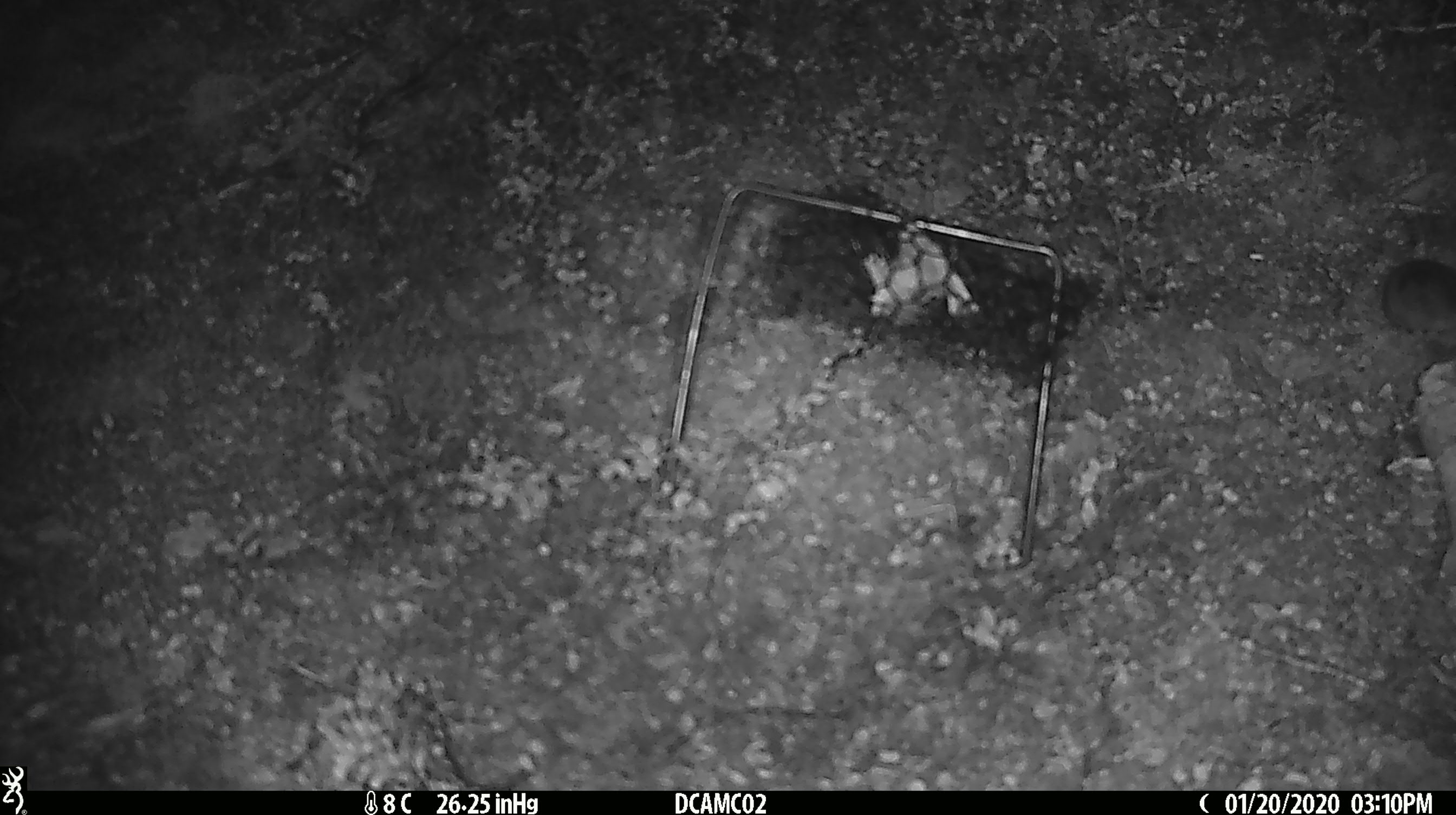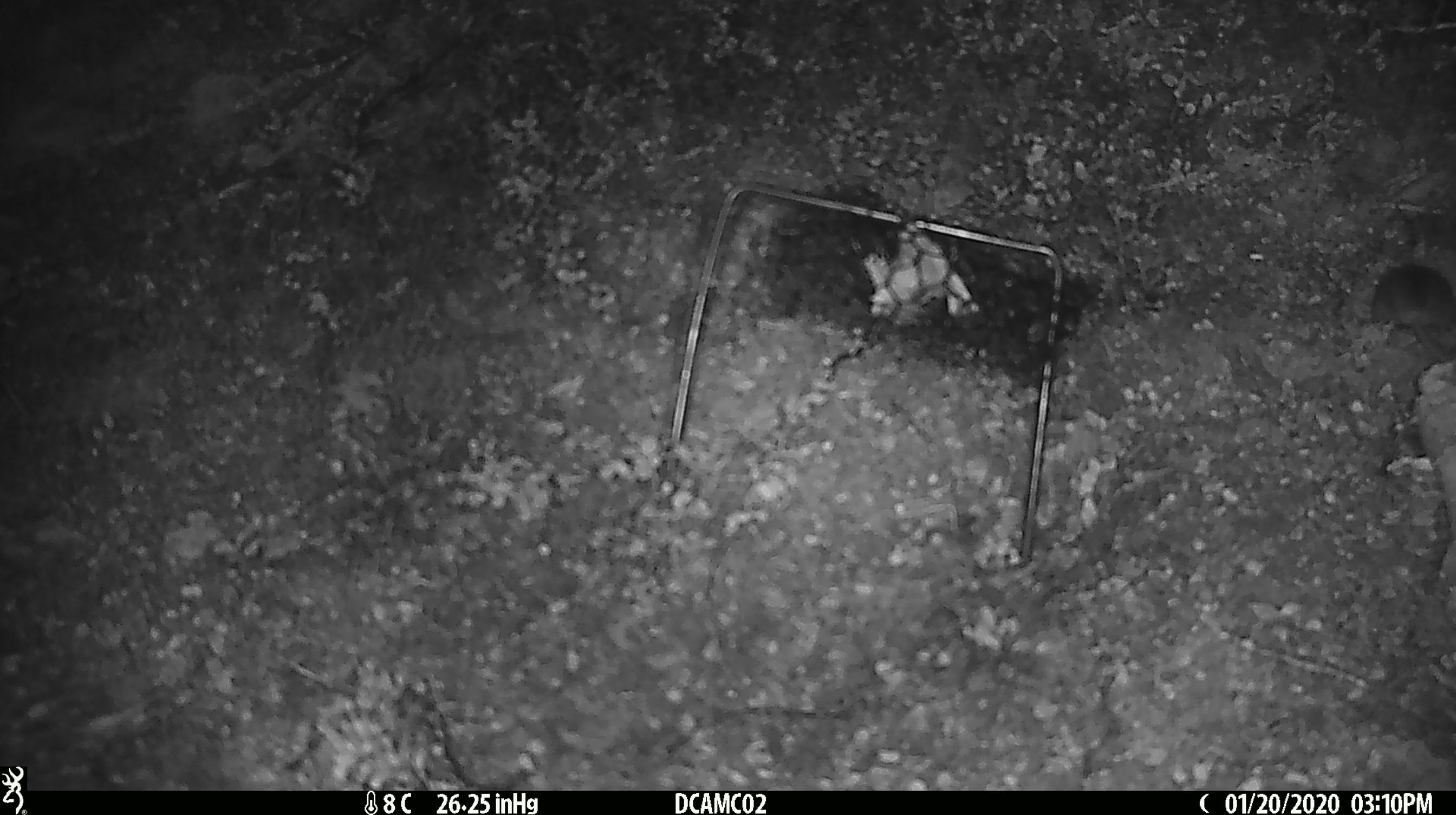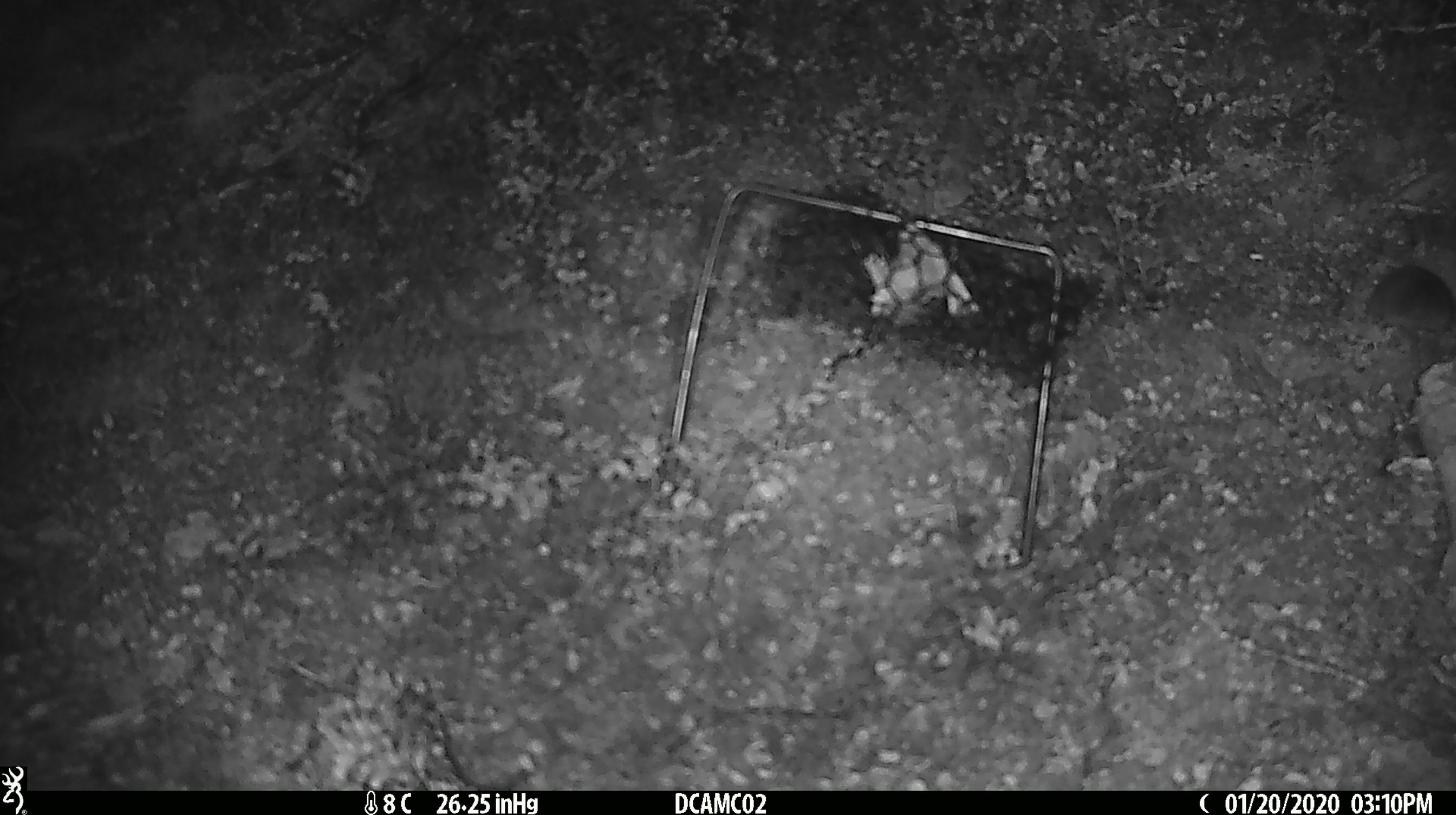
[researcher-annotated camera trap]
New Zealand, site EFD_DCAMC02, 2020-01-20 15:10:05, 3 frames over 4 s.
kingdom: Animalia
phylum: Chordata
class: Mammalia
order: Rodentia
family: Muridae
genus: Mus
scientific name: Mus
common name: mouse